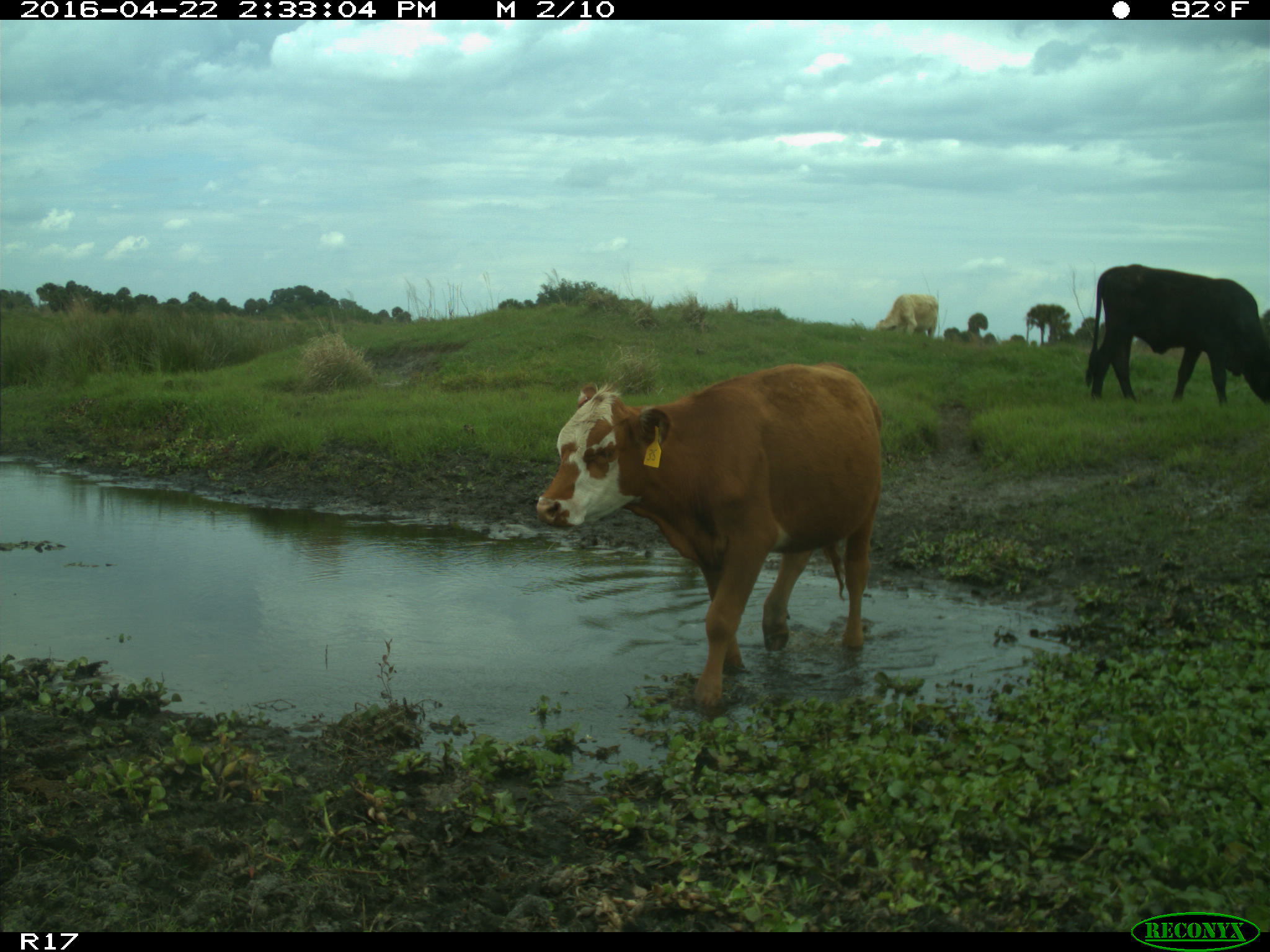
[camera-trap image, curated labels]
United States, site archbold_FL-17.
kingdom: Animalia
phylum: Chordata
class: Mammalia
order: Artiodactyla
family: Bovidae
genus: Bos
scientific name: Bos taurus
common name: domestic cow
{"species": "Bos taurus (domestic cow)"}